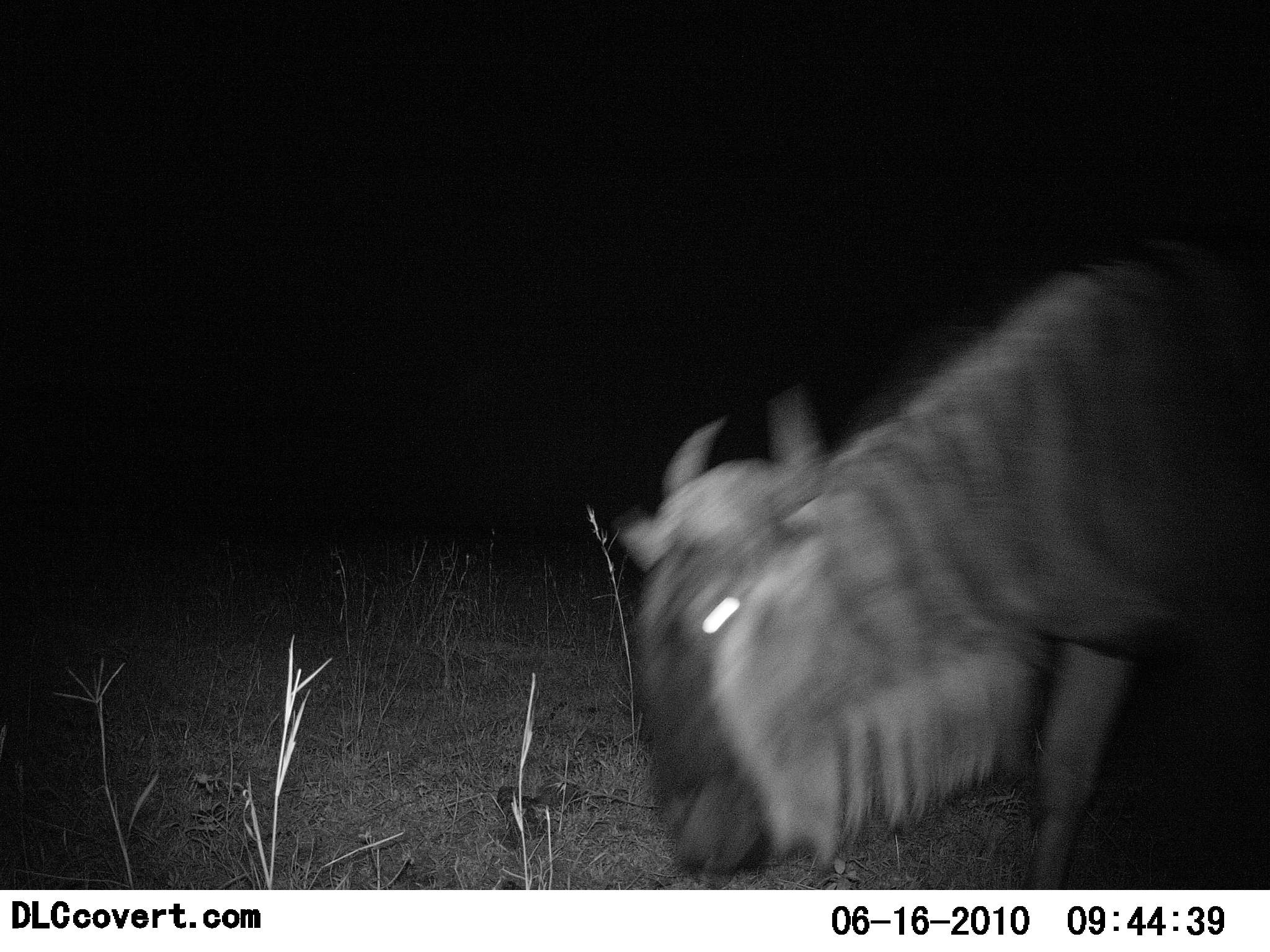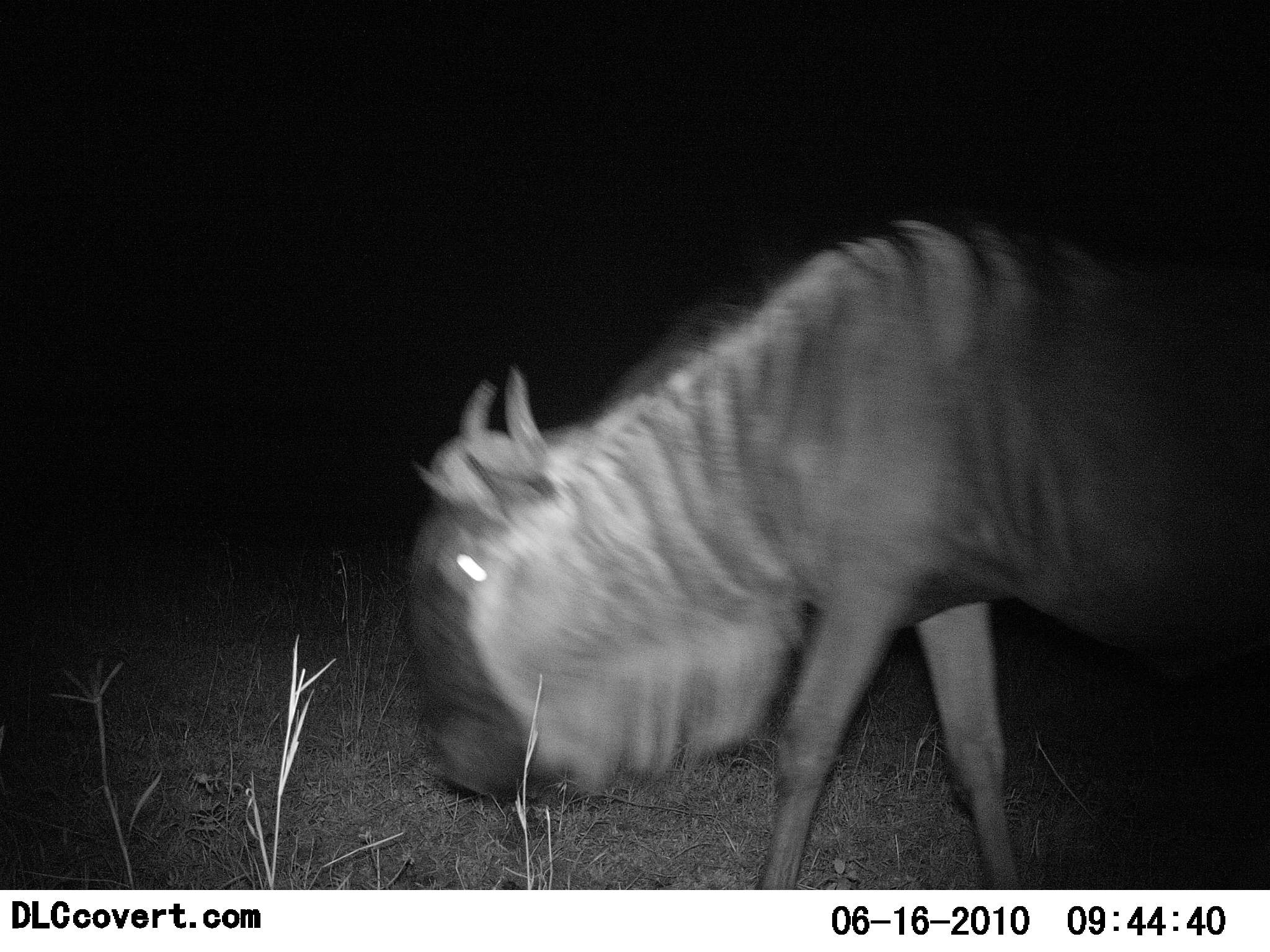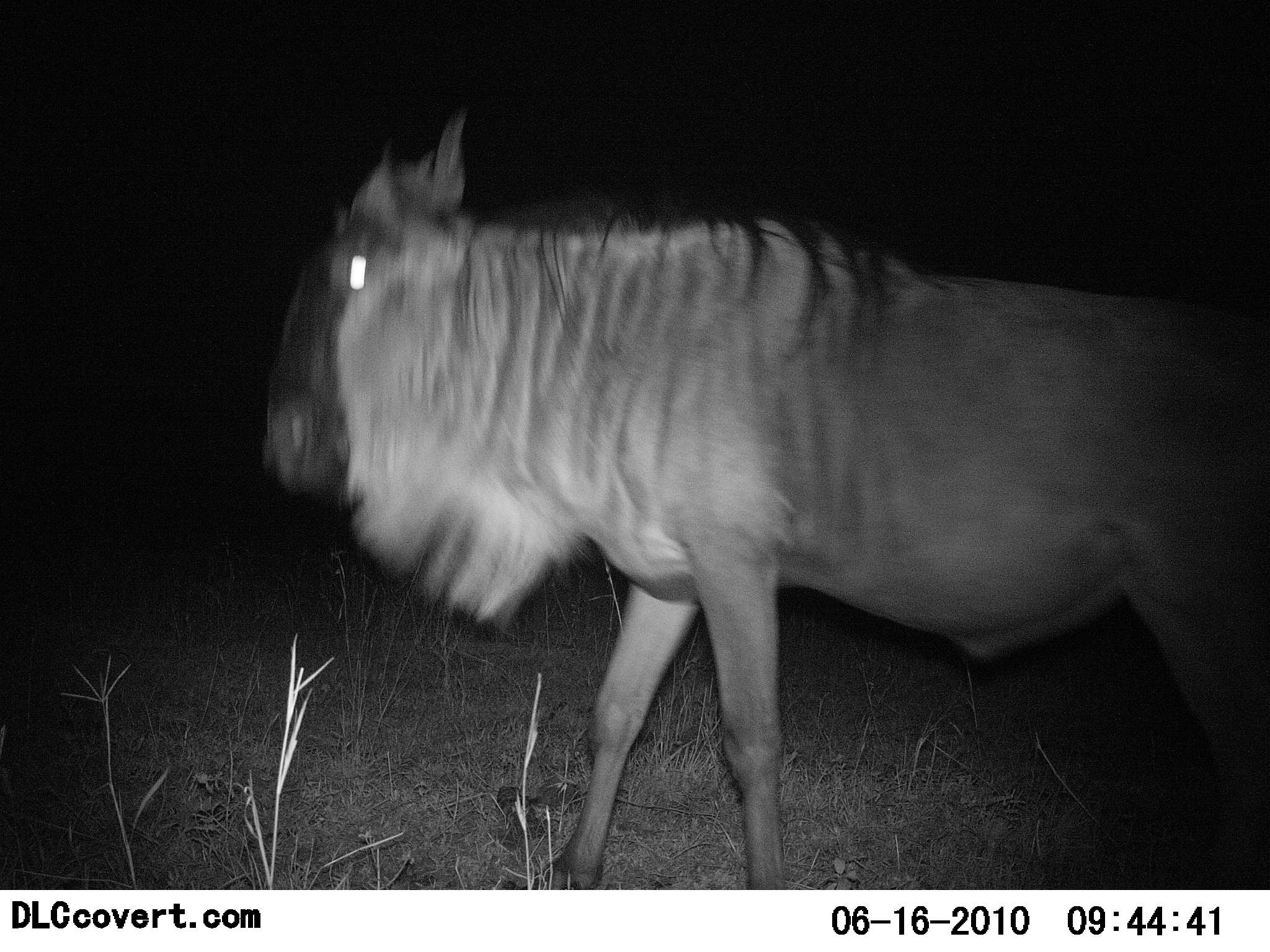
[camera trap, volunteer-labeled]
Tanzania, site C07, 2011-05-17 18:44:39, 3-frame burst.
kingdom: Animalia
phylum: Chordata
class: Mammalia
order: Artiodactyla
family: Bovidae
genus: Connochaetes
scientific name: Connochaetes taurinus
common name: blue wildebeest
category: wildebeest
Wildebeest (blue wildebeest) (Connochaetes taurinus), count 1. Behavior (volunteer vote fractions): standing 10%, resting 0%, moving 100%, interacting 0%. Young present (vote fraction): 0%. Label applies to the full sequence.